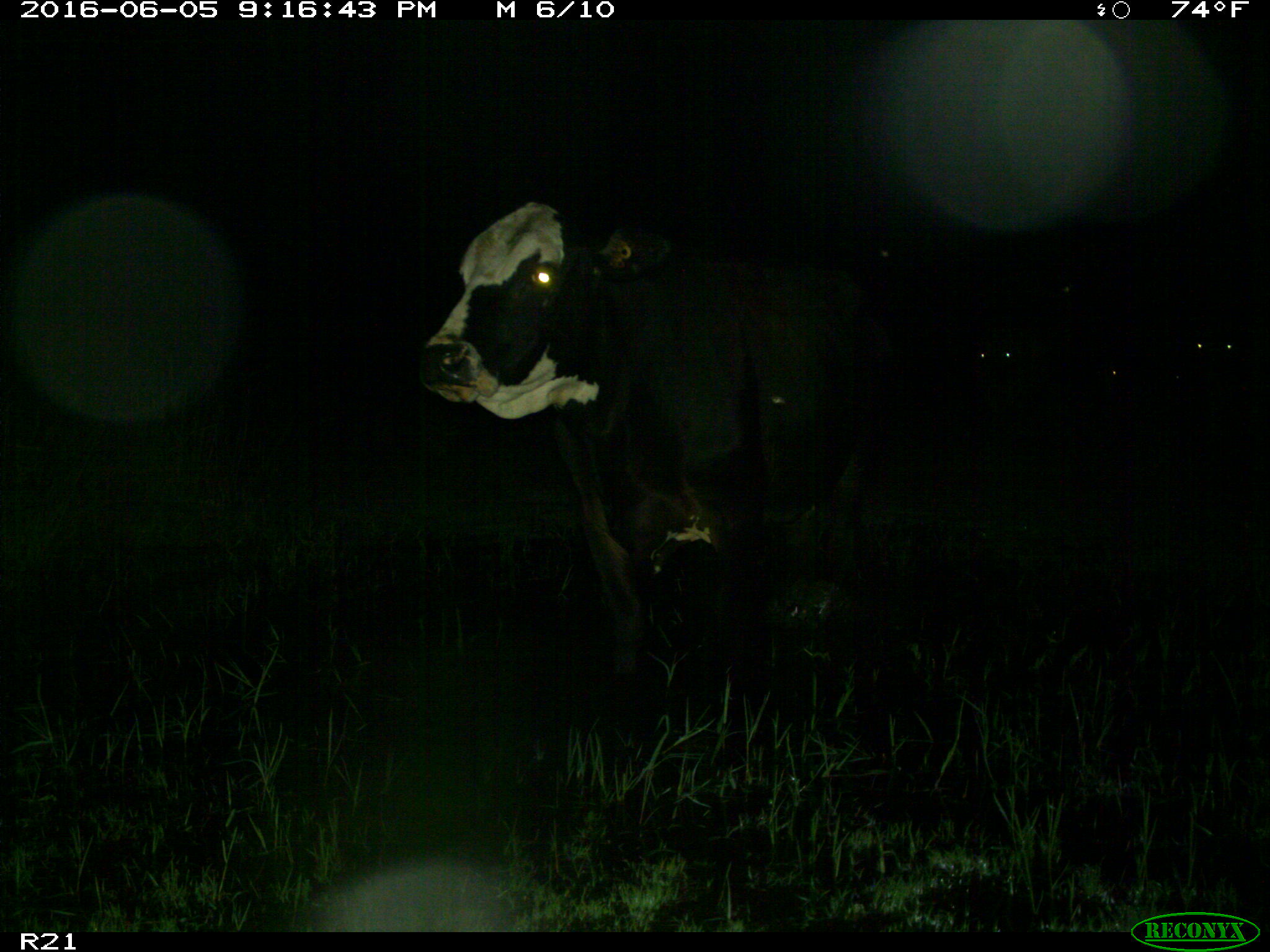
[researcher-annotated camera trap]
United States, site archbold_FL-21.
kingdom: Animalia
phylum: Chordata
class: Mammalia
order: Artiodactyla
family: Bovidae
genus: Bos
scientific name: Bos taurus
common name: domestic cow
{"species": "Bos taurus (domestic cow)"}